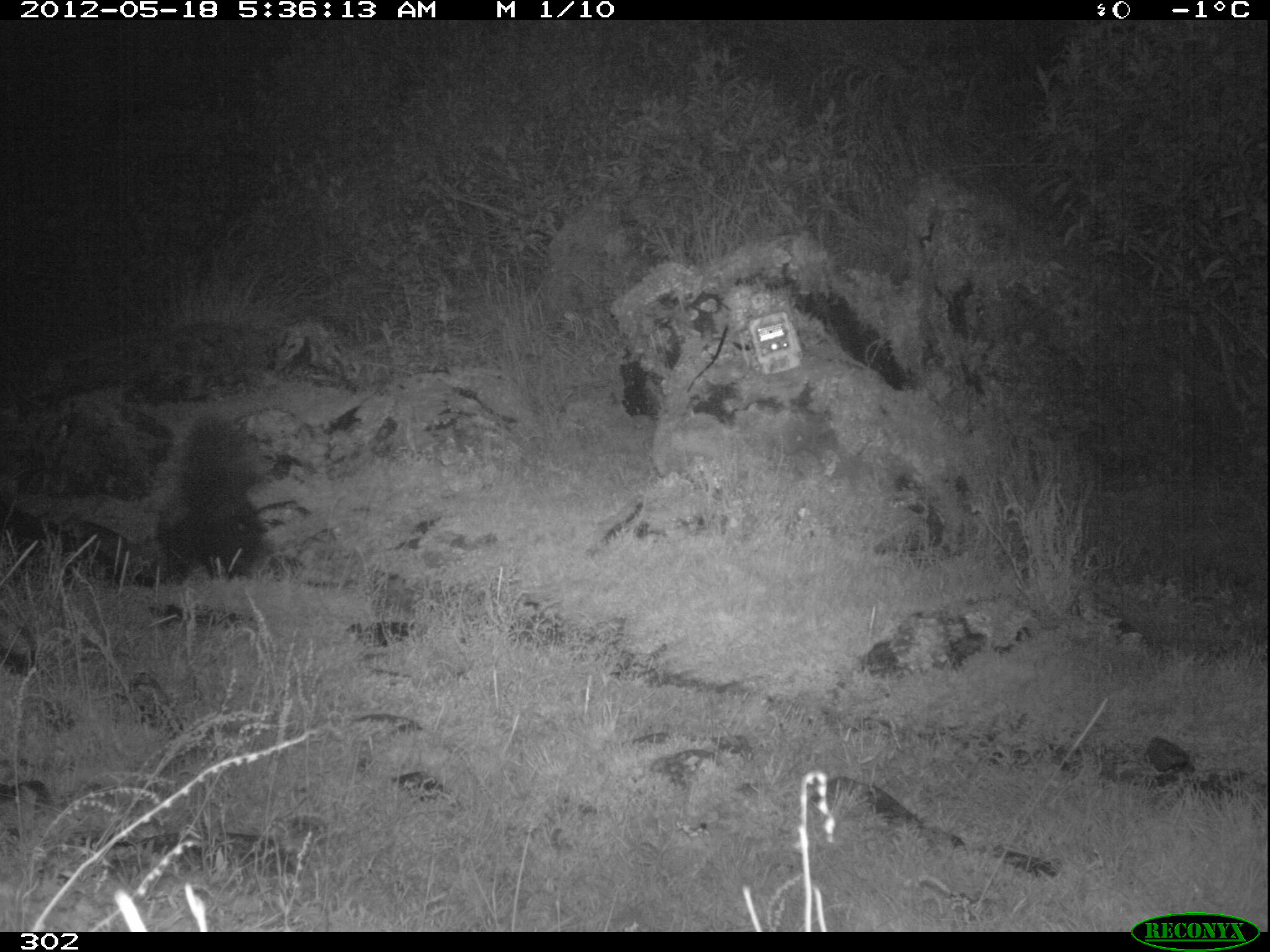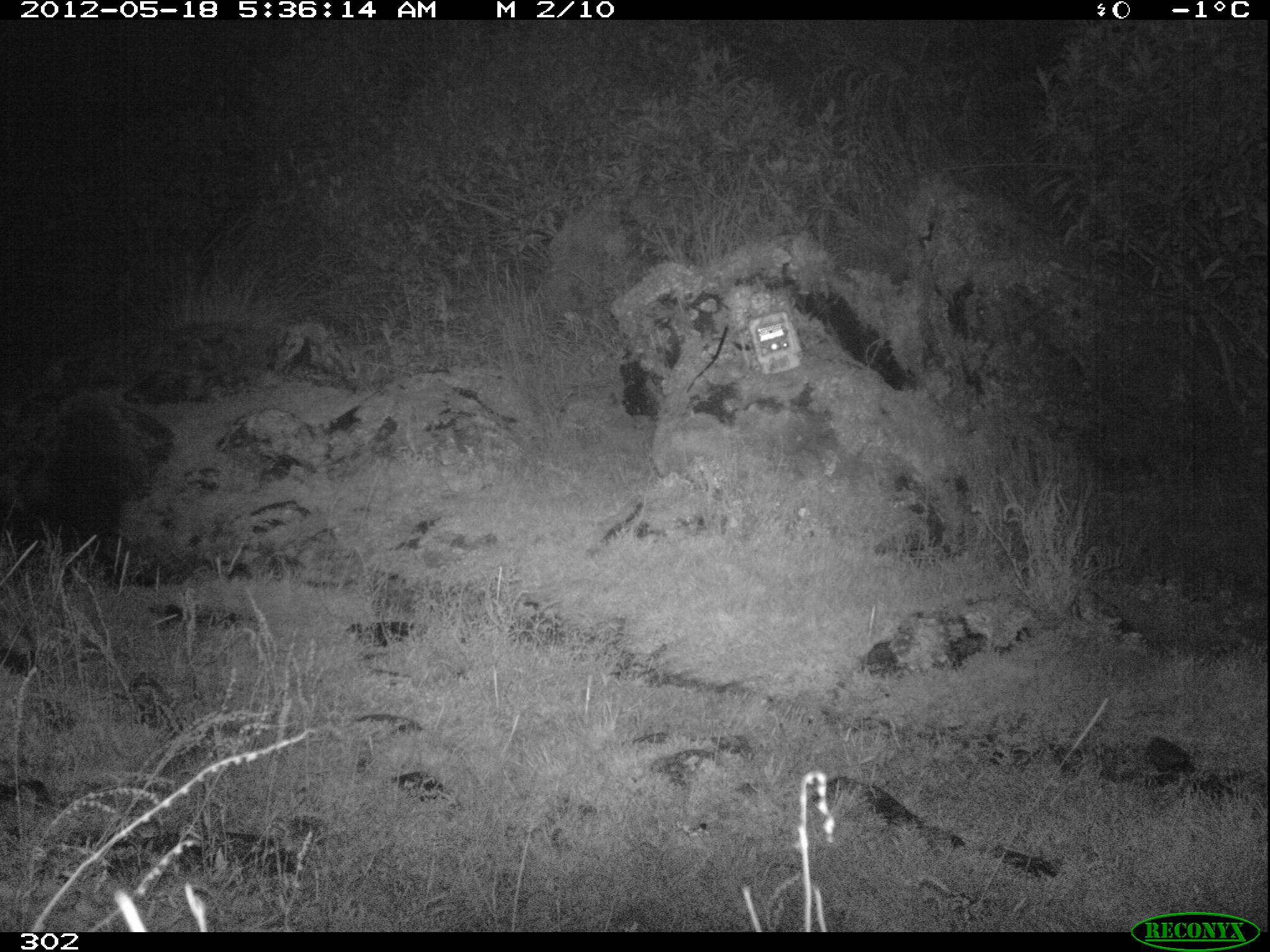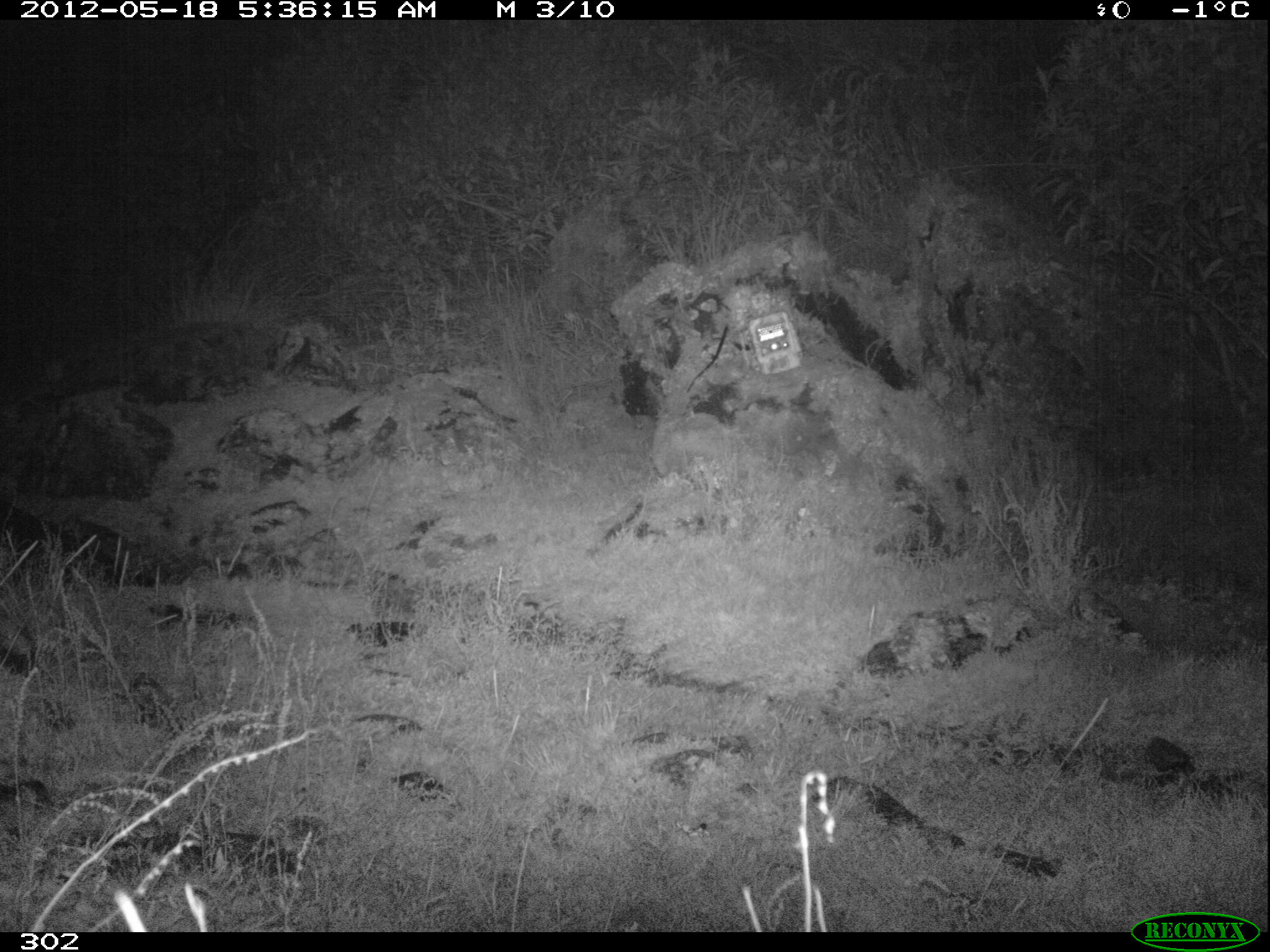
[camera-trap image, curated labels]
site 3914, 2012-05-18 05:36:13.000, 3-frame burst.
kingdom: Animalia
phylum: Chordata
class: Mammalia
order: Carnivora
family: Mephitidae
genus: Conepatus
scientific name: Conepatus chinga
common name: molina's hog-nosed skunk